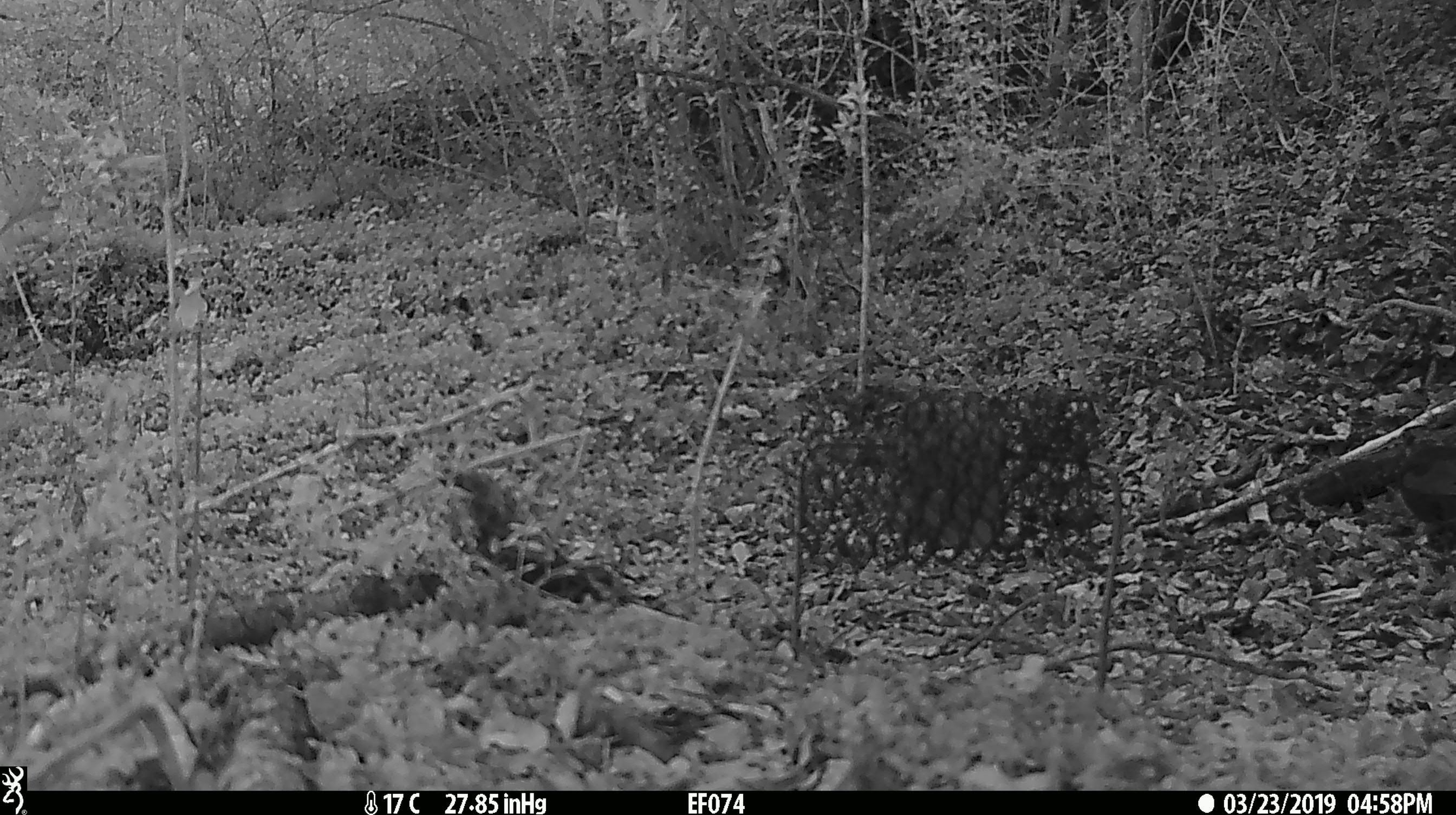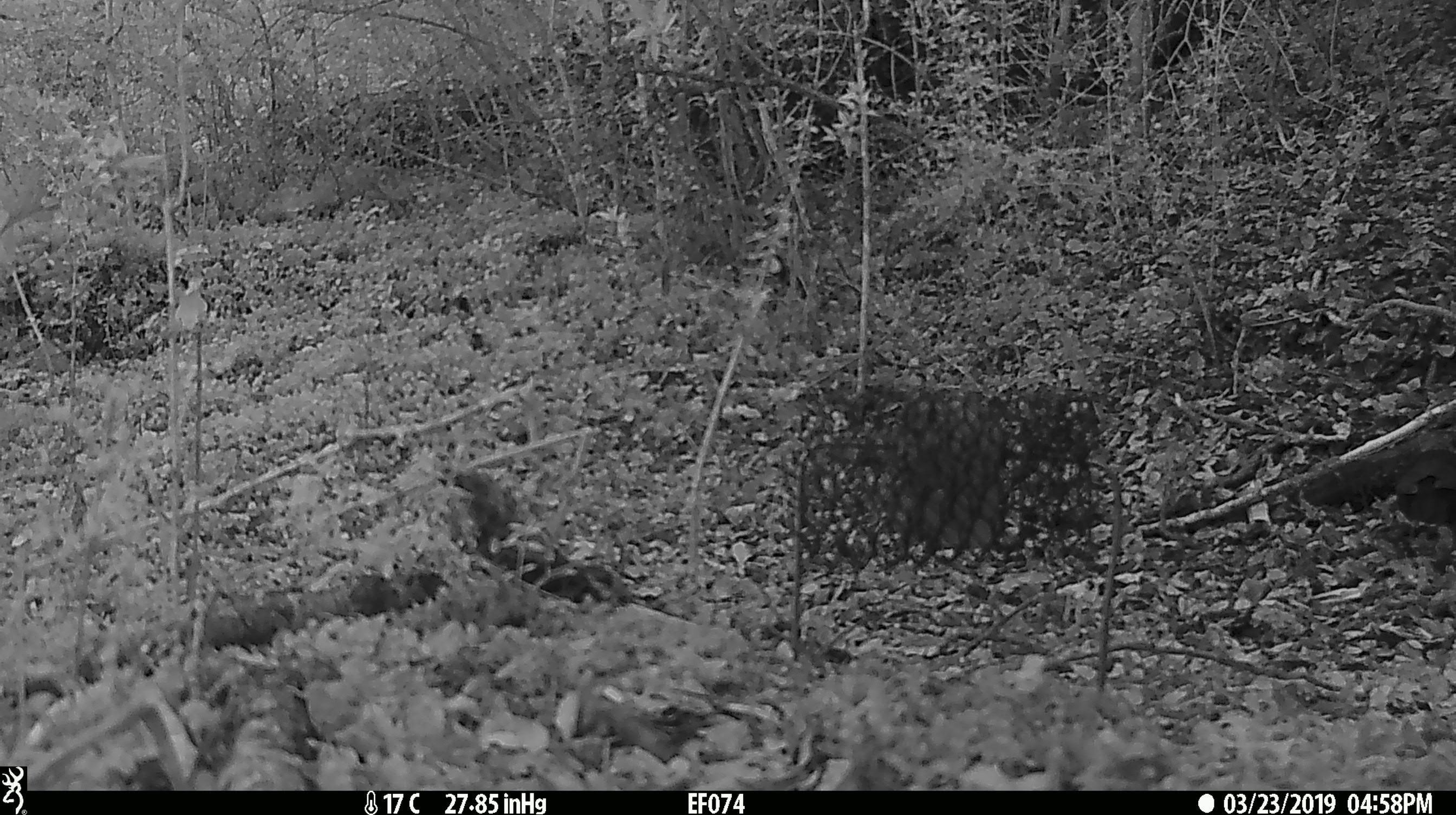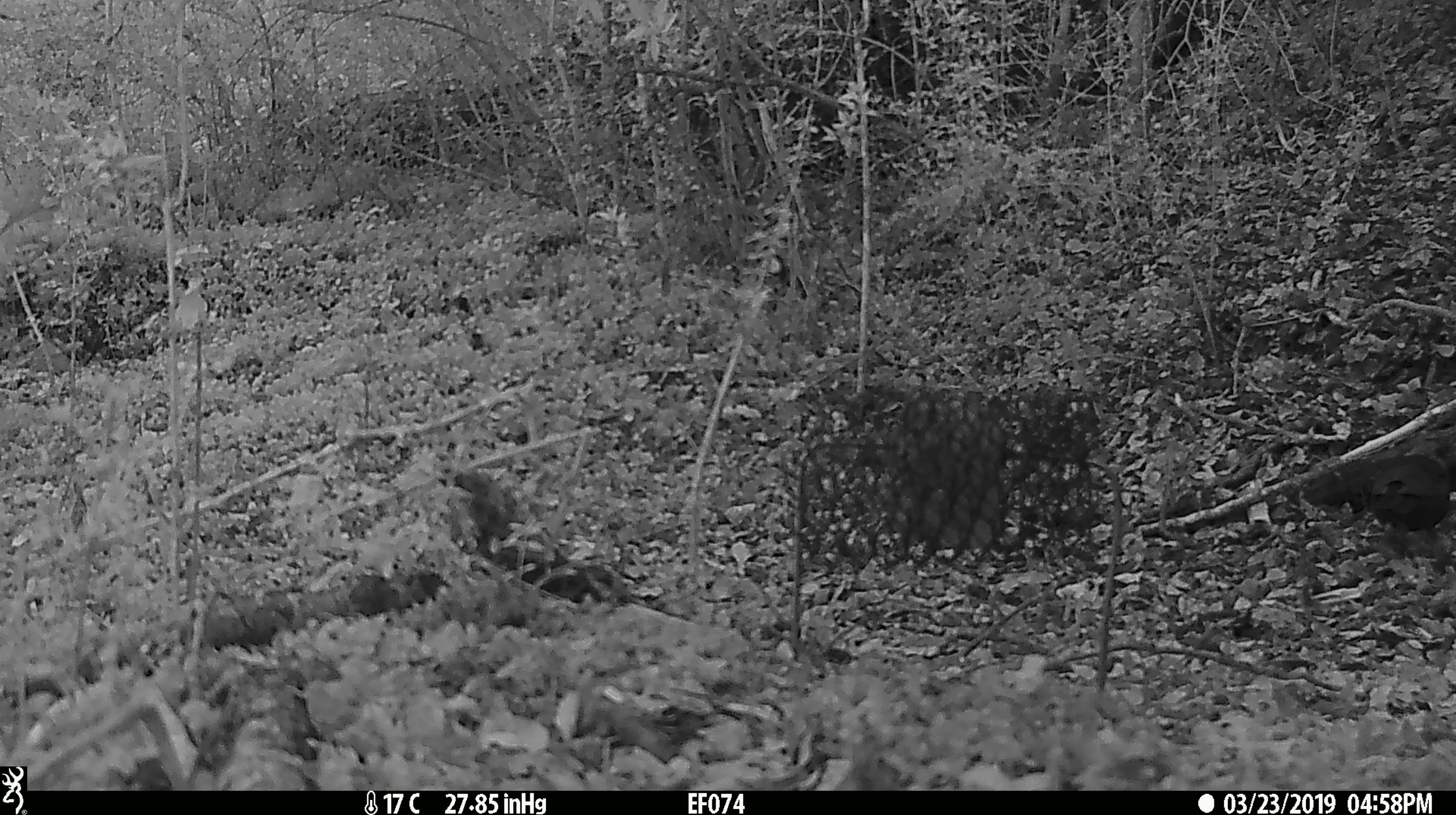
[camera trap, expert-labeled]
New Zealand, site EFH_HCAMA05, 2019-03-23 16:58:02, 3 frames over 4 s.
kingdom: Animalia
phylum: Chordata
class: Aves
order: Passeriformes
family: Turdidae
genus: Turdus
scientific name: Turdus merula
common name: eurasian blackbird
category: blackbird